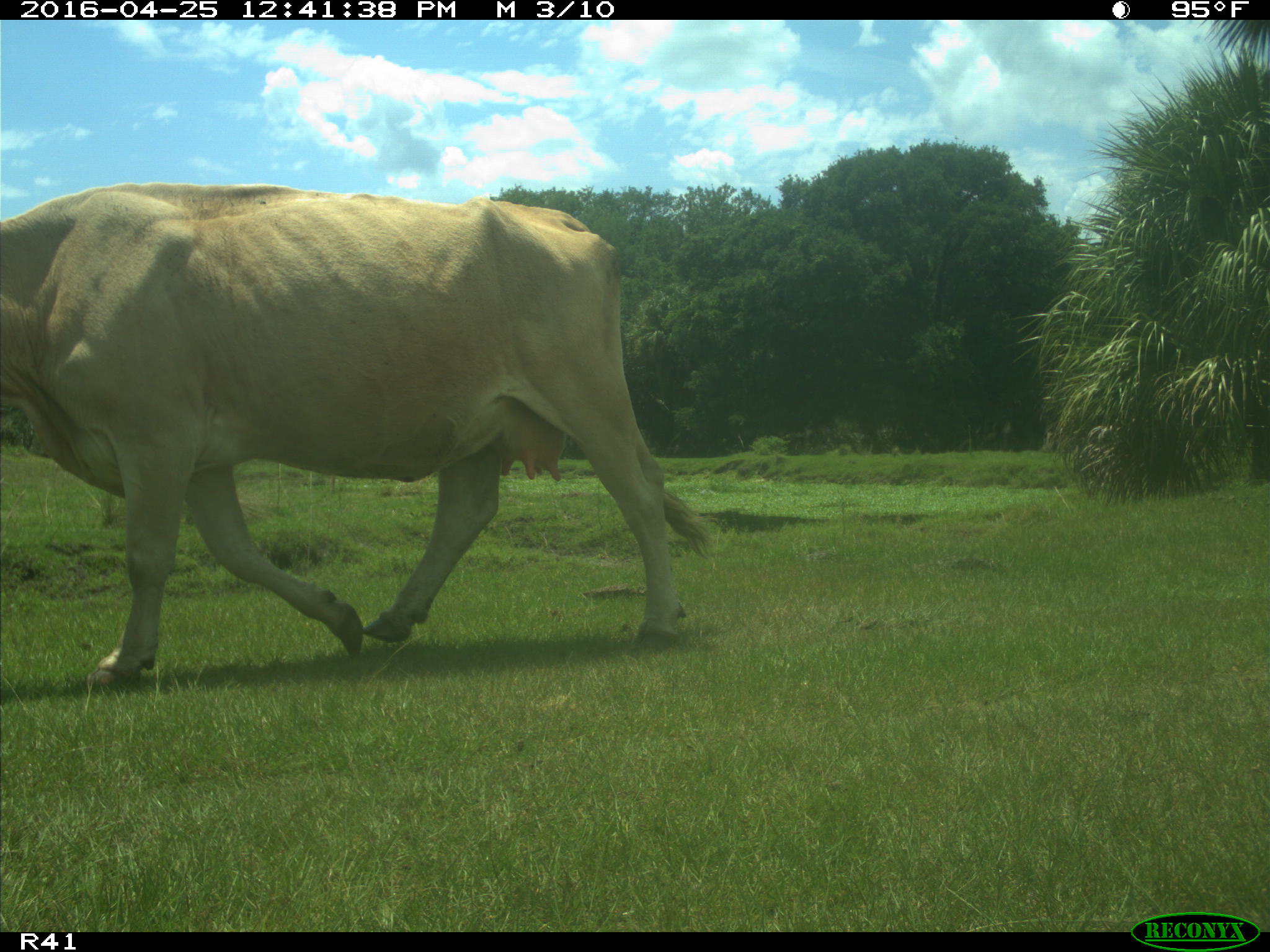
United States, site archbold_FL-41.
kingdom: Animalia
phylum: Chordata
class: Mammalia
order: Artiodactyla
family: Bovidae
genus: Bos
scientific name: Bos taurus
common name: domestic cow